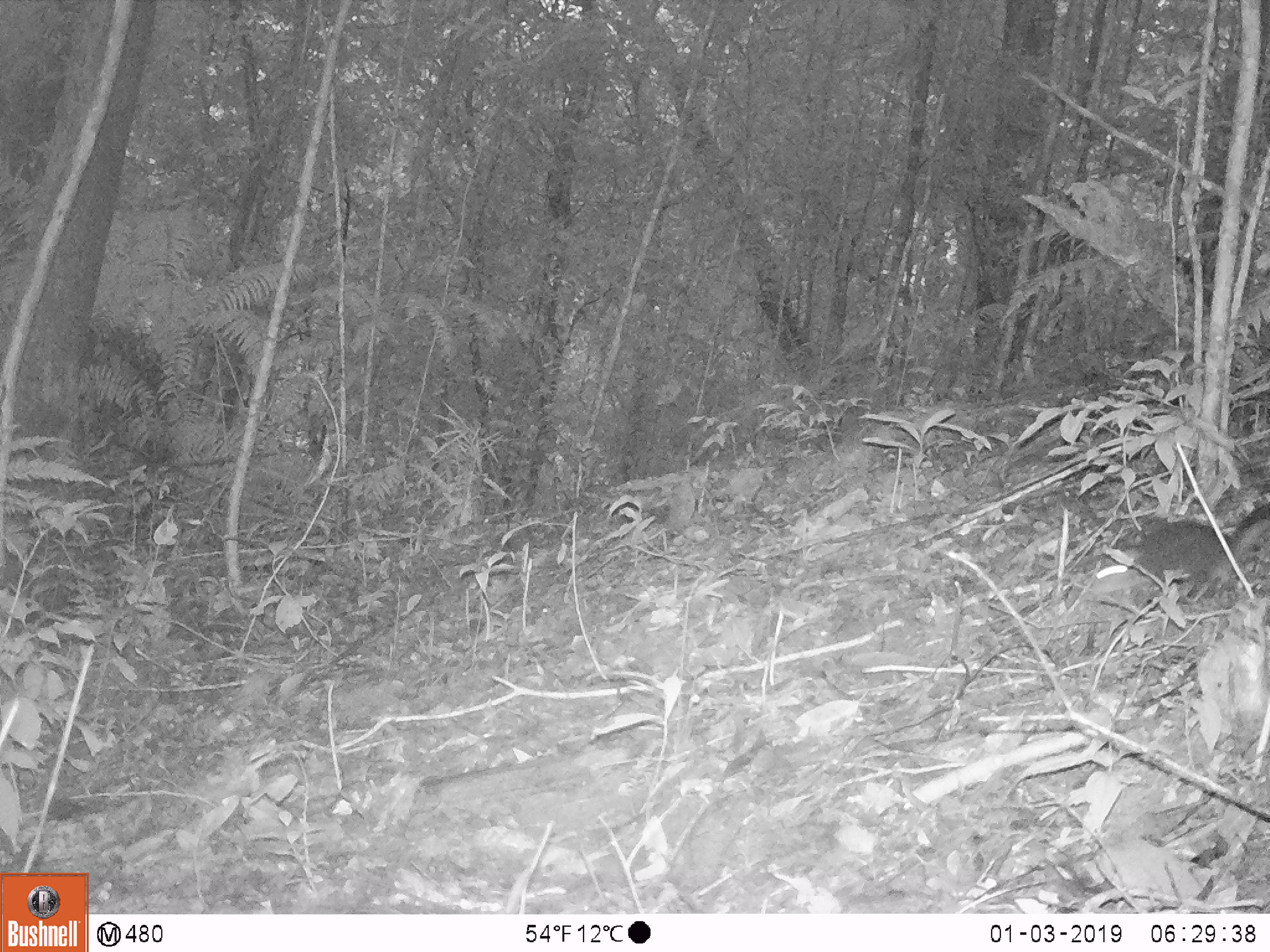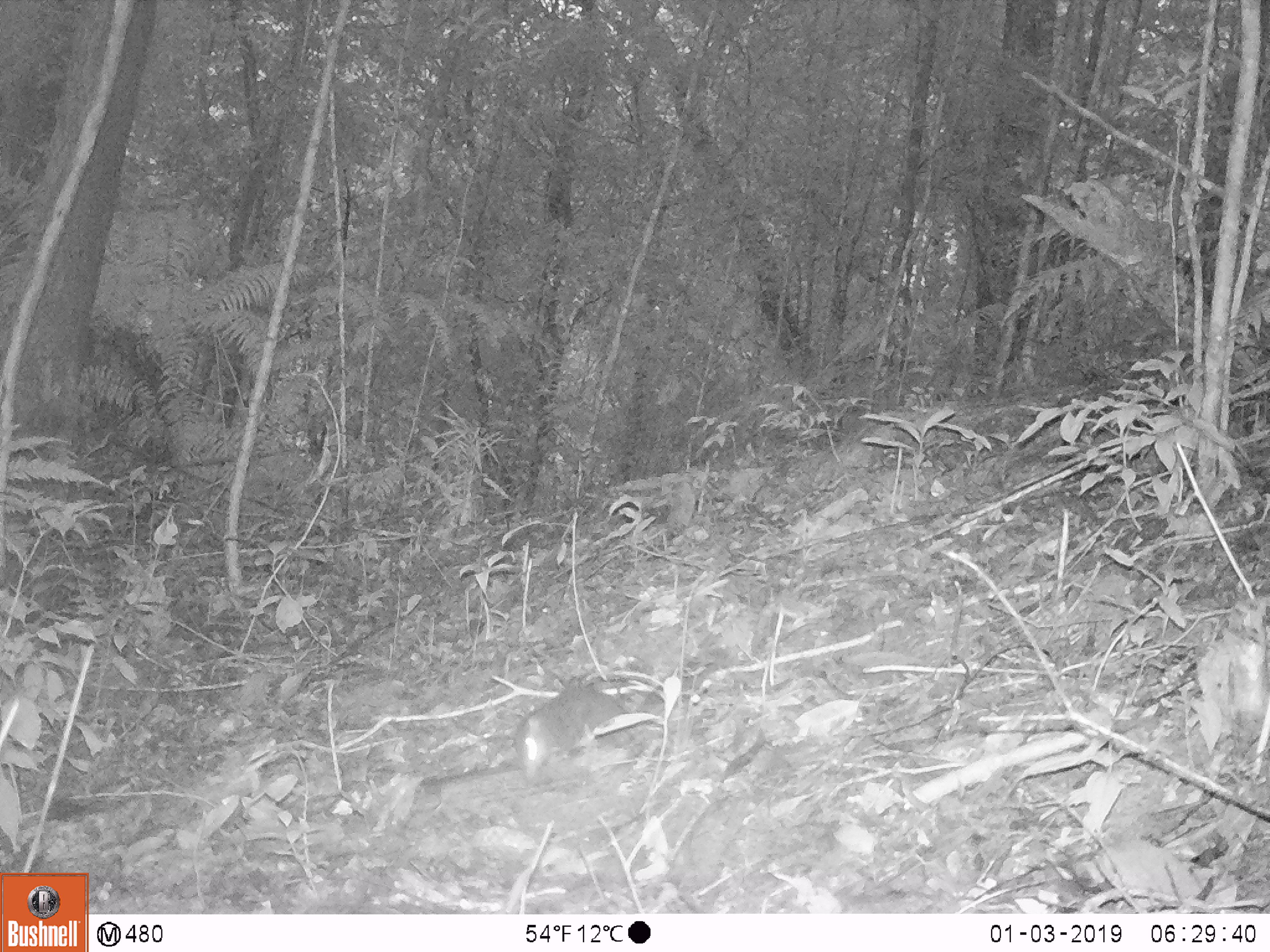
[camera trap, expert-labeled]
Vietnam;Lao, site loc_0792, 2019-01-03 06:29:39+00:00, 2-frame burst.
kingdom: Animalia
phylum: Chordata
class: Mammalia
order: Rodentia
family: Sciuridae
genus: Sciurus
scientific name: Sciurus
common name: squirrel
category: unidentified squirrel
Unidentified squirrel (squirrel) (Sciurus). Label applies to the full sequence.